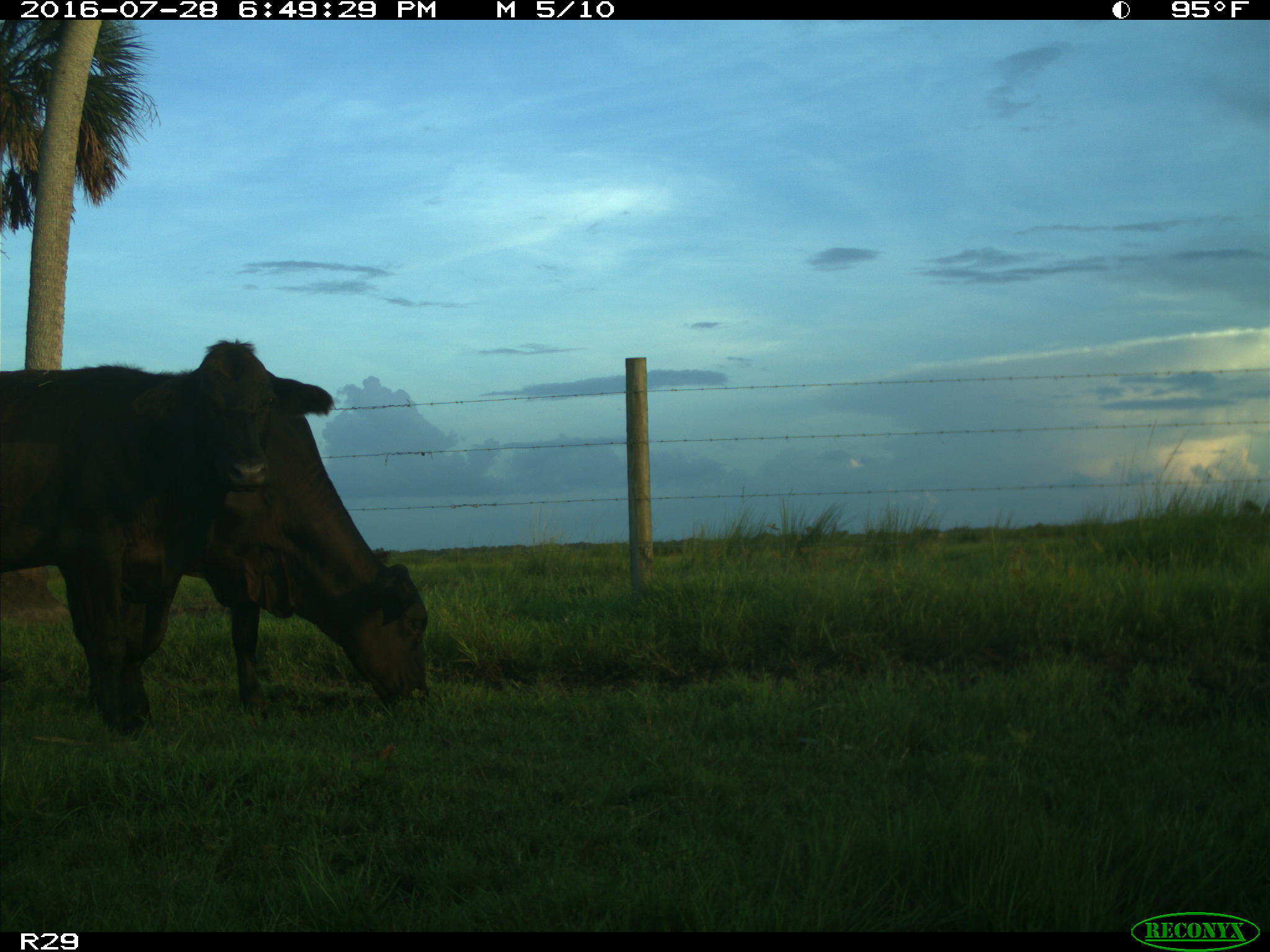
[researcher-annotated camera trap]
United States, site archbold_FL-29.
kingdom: Animalia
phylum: Chordata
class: Mammalia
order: Artiodactyla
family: Bovidae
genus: Bos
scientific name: Bos taurus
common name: domestic cow